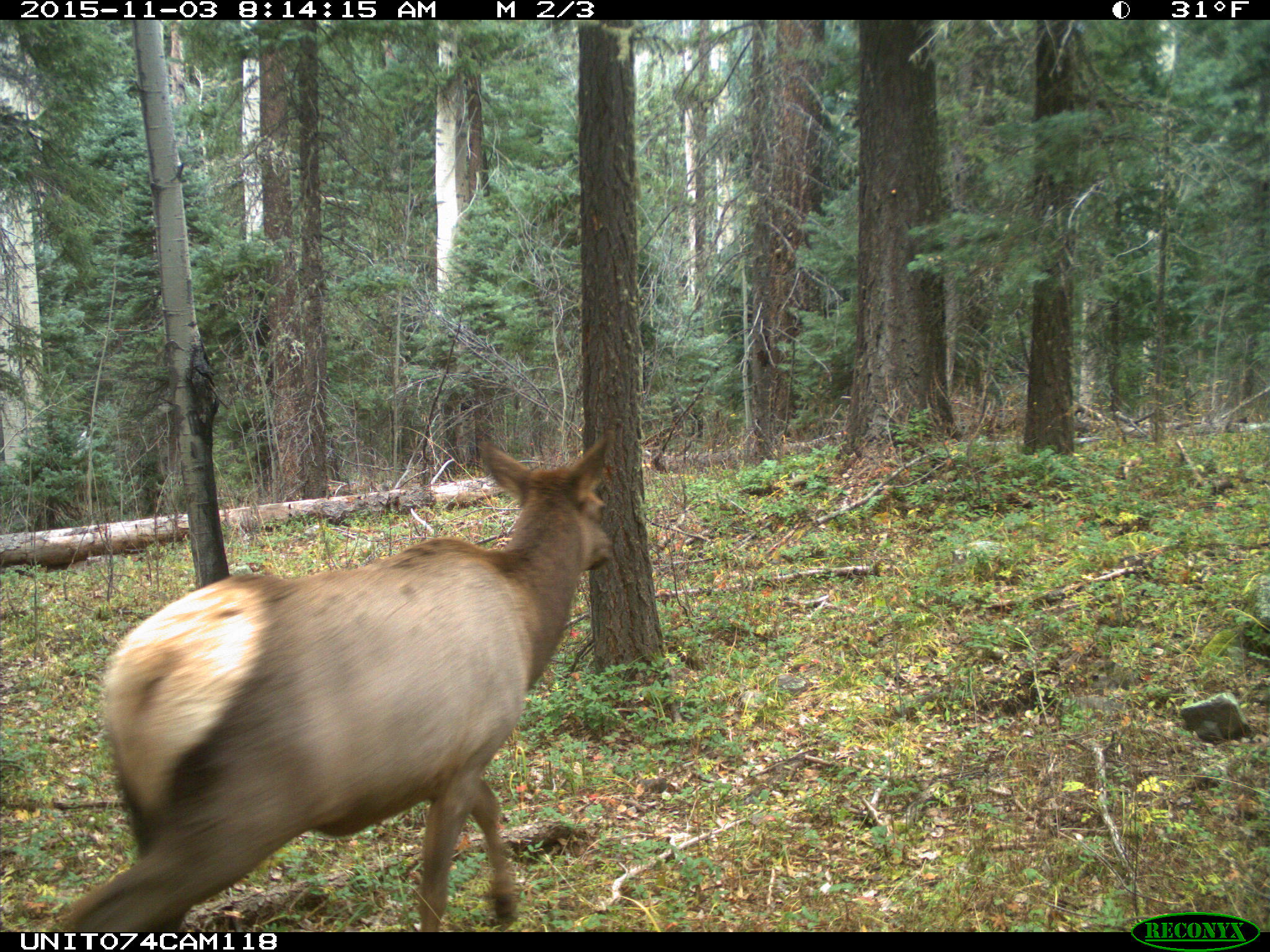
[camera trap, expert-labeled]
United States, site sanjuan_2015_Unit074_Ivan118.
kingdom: Animalia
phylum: Chordata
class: Mammalia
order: Artiodactyla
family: Cervidae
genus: Cervus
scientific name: Cervus elaphus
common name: red deer